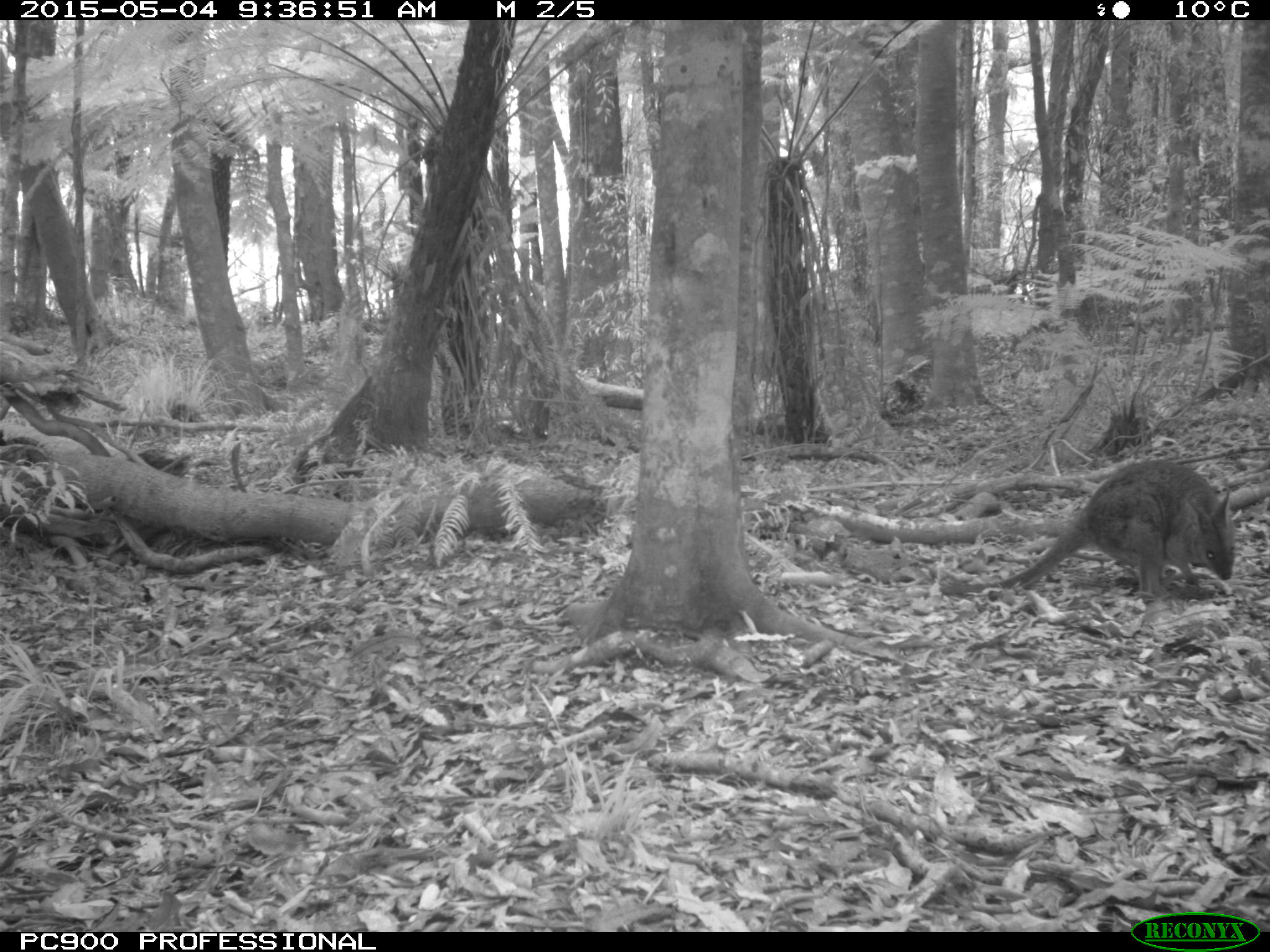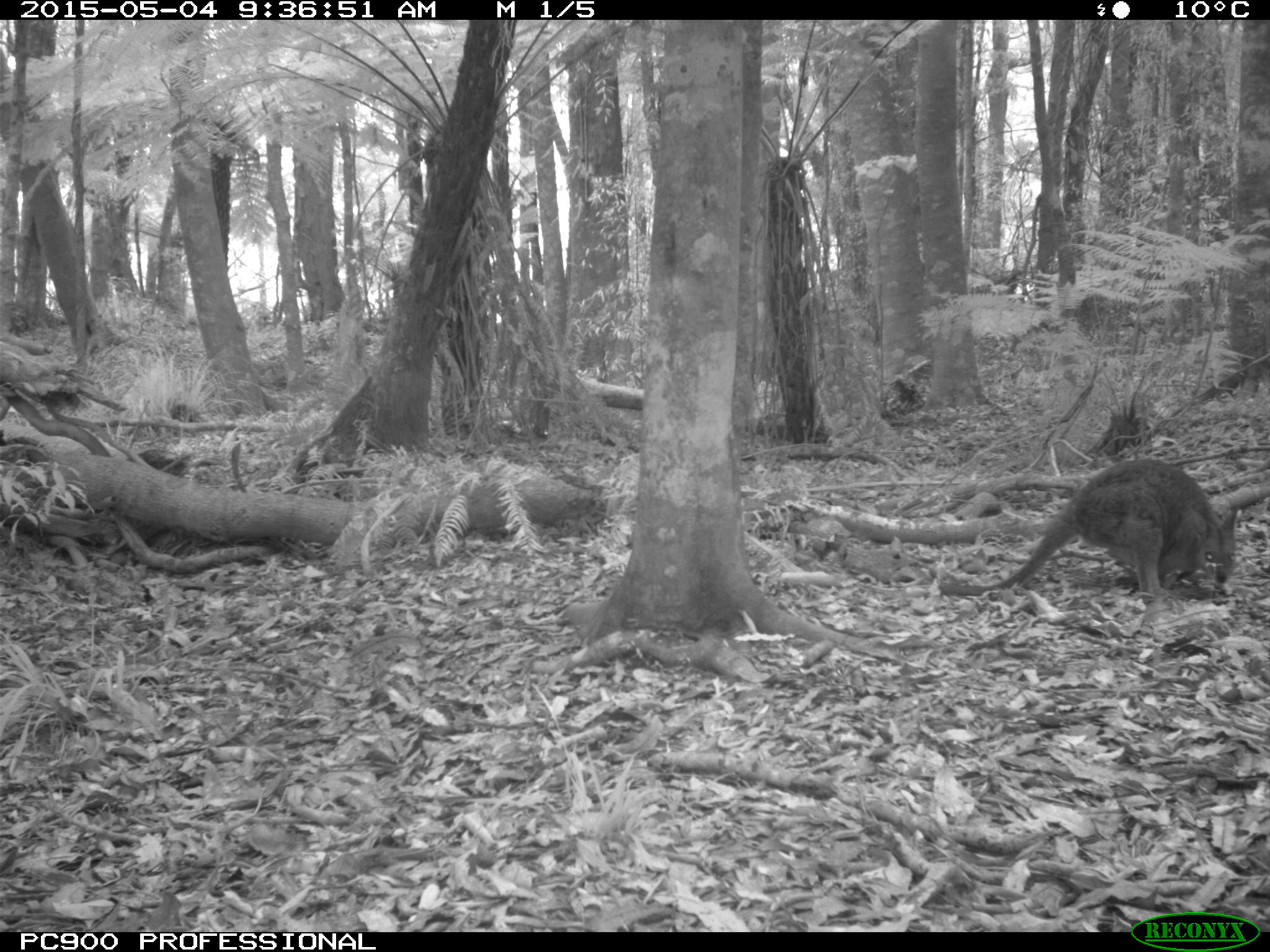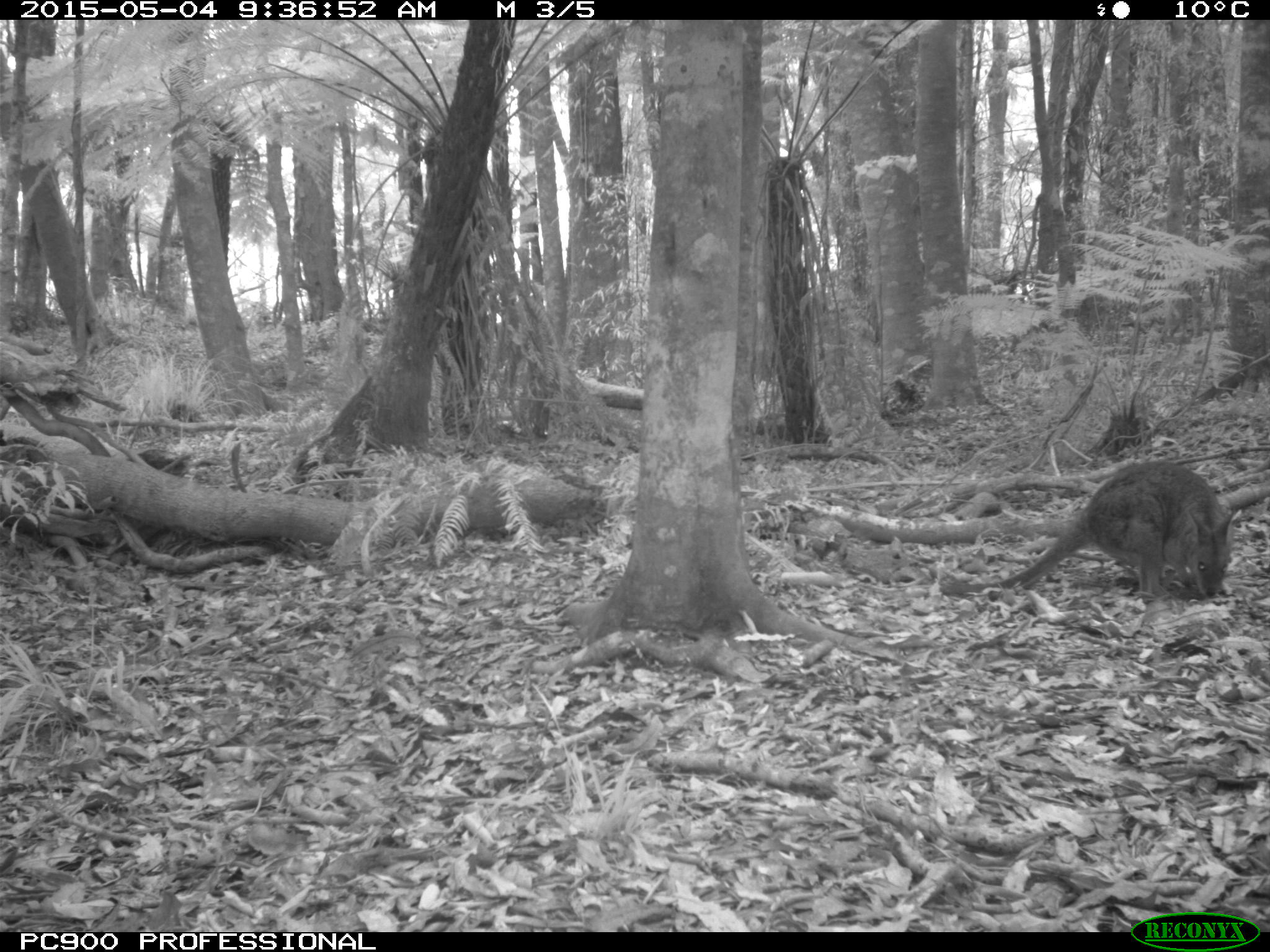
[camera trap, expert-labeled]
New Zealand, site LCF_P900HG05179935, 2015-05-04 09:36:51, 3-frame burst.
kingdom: Animalia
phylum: Chordata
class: Mammalia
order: Diprotodontia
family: Macropodidae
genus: Notamacropus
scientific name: Notamacropus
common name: wallaby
Wallaby (Notamacropus).